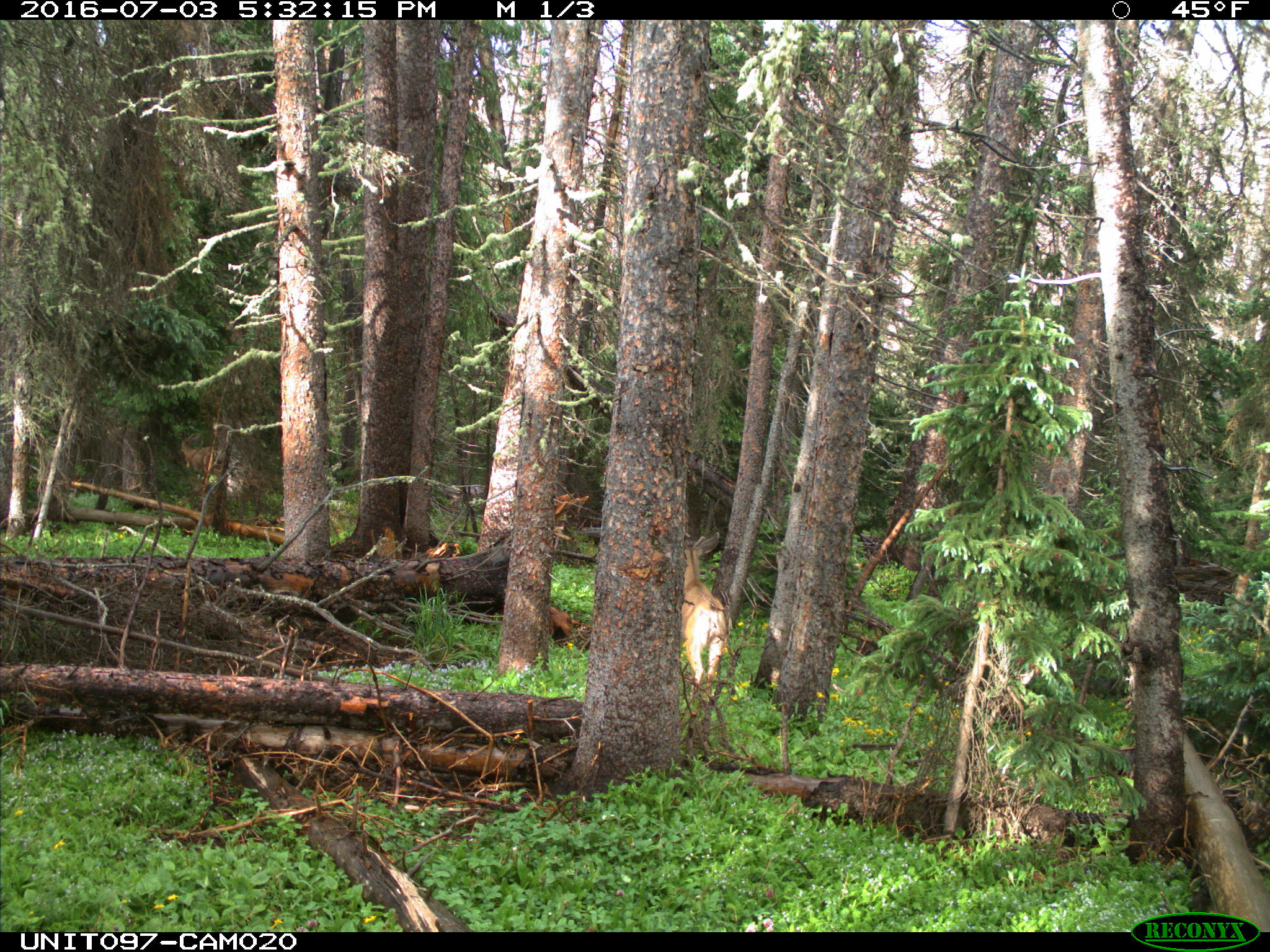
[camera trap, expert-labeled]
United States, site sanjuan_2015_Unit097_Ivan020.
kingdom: Animalia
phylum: Chordata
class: Mammalia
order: Artiodactyla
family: Cervidae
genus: Odocoileus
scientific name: Odocoileus hemionus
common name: mule deer